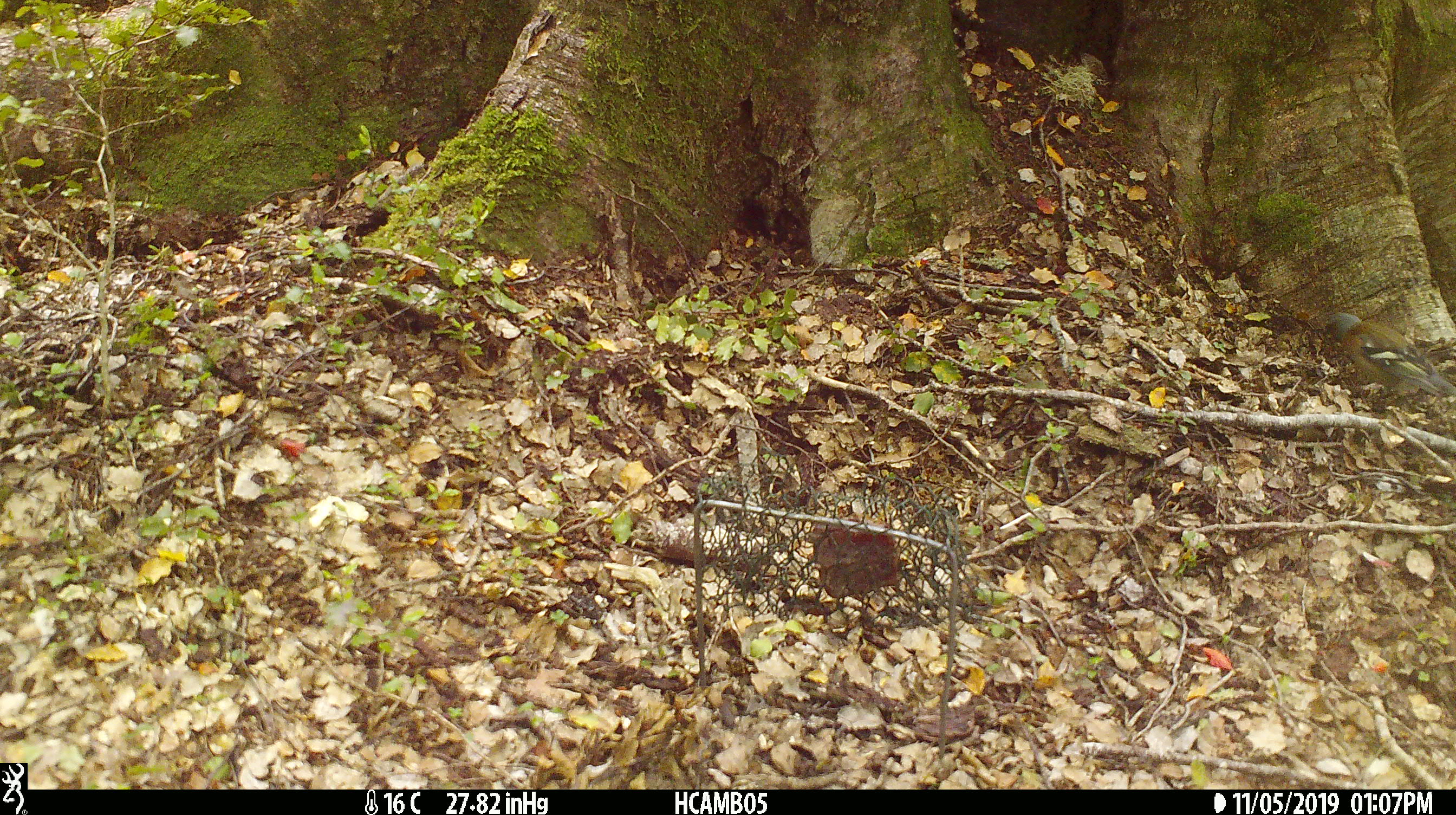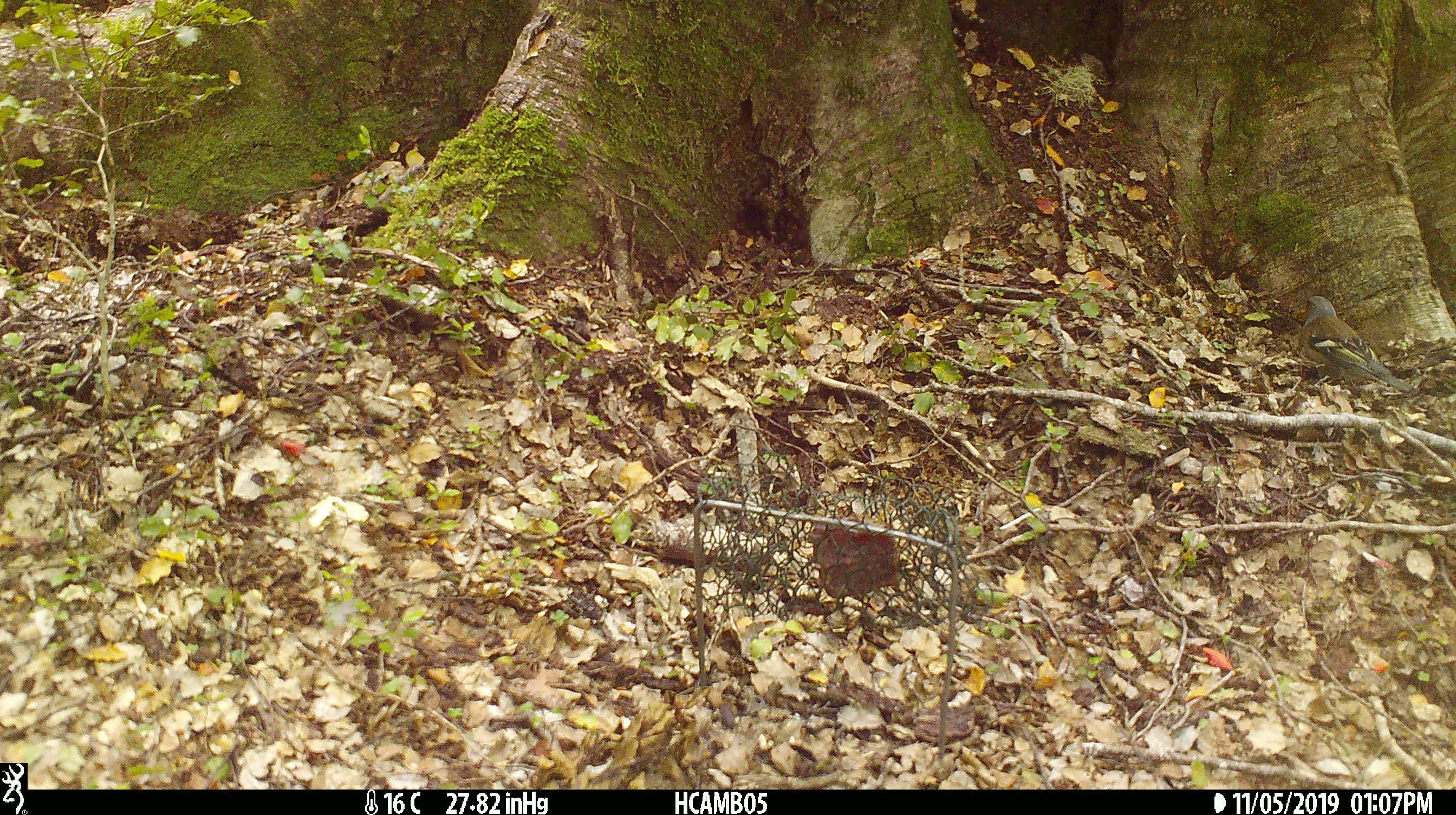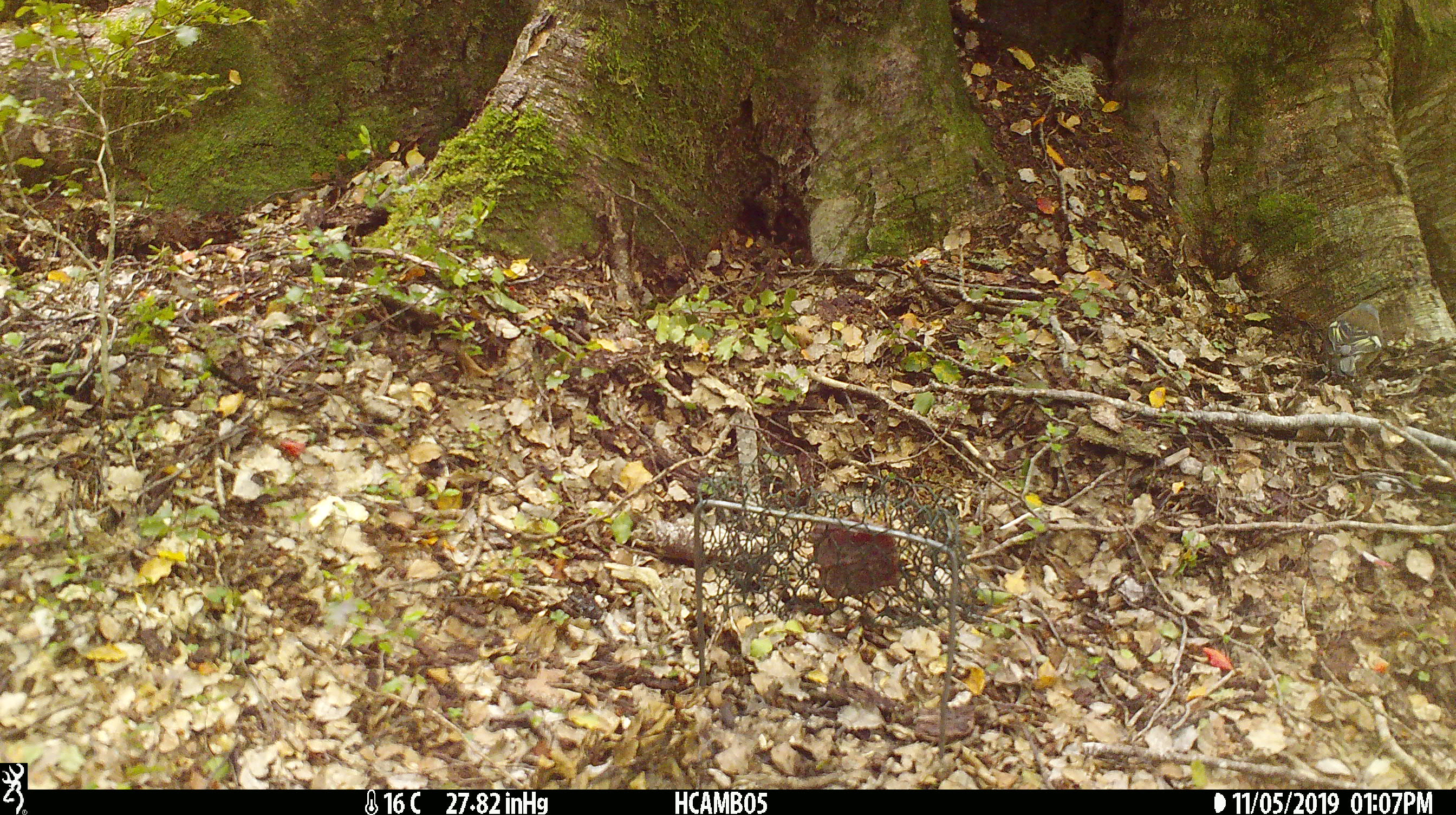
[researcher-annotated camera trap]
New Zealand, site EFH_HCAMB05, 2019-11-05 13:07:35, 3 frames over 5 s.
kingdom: Animalia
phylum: Chordata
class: Aves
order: Passeriformes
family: Fringillidae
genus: Fringilla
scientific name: Fringilla coelebs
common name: common chaffinch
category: chaffinch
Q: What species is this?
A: Chaffinch (common chaffinch) (Fringilla coelebs).